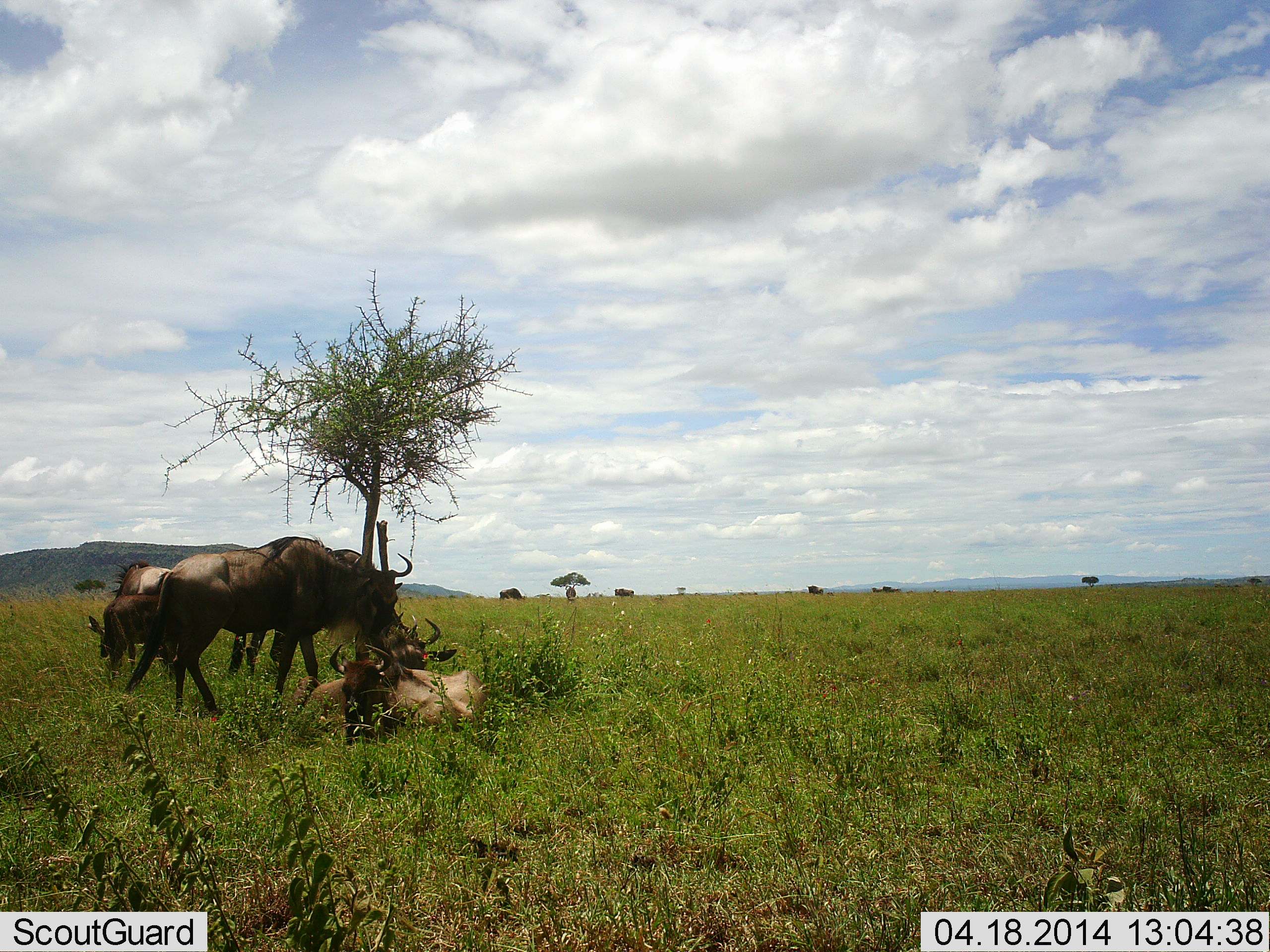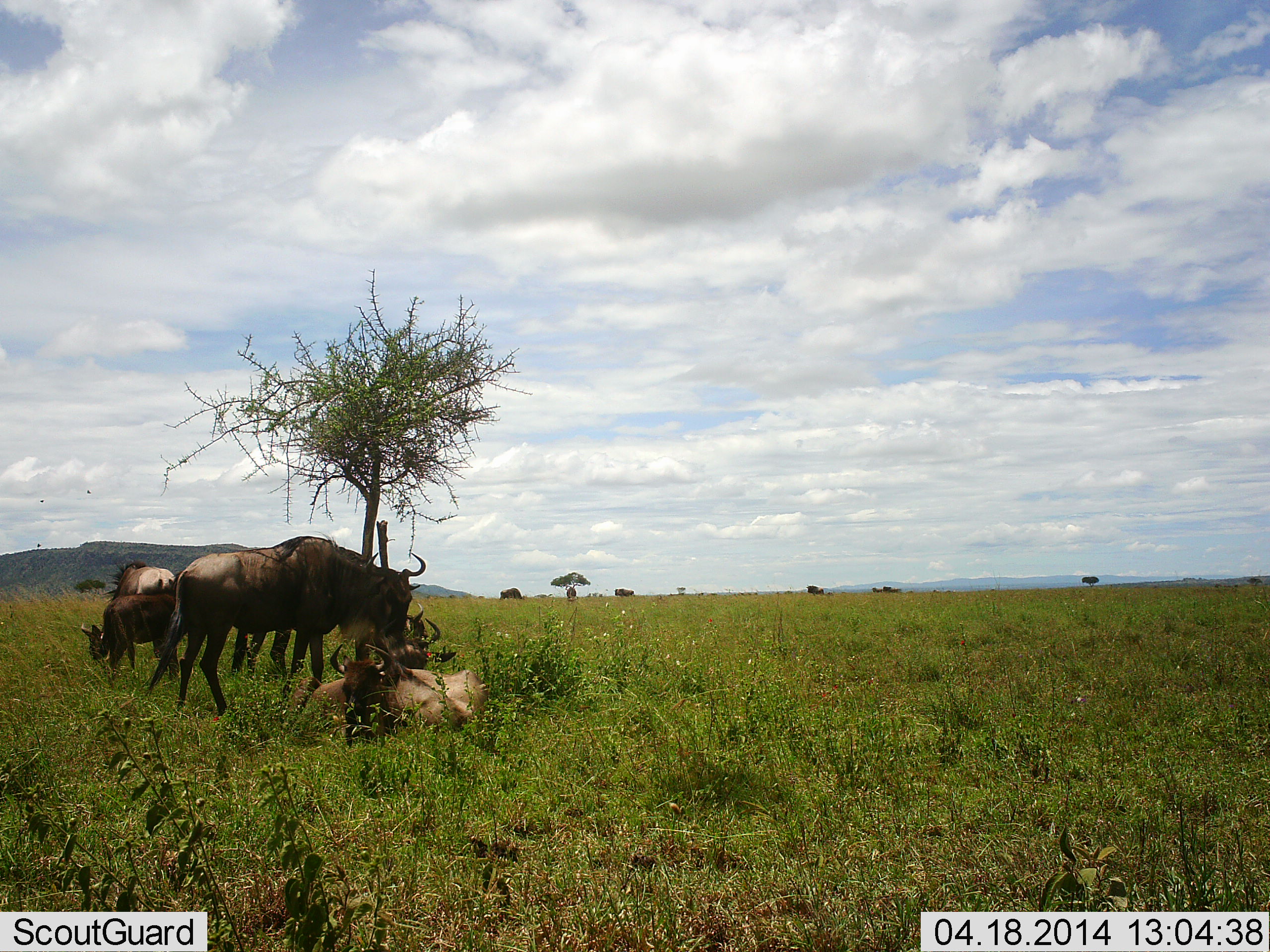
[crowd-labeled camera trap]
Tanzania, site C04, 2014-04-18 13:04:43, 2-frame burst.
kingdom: Animalia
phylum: Chordata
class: Mammalia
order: Artiodactyla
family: Bovidae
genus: Connochaetes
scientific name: Connochaetes taurinus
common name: blue wildebeest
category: wildebeest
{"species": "wildebeest (blue wildebeest) (Connochaetes taurinus)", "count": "6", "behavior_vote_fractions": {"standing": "80%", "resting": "100%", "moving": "10%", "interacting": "20%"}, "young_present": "20%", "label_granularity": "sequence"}